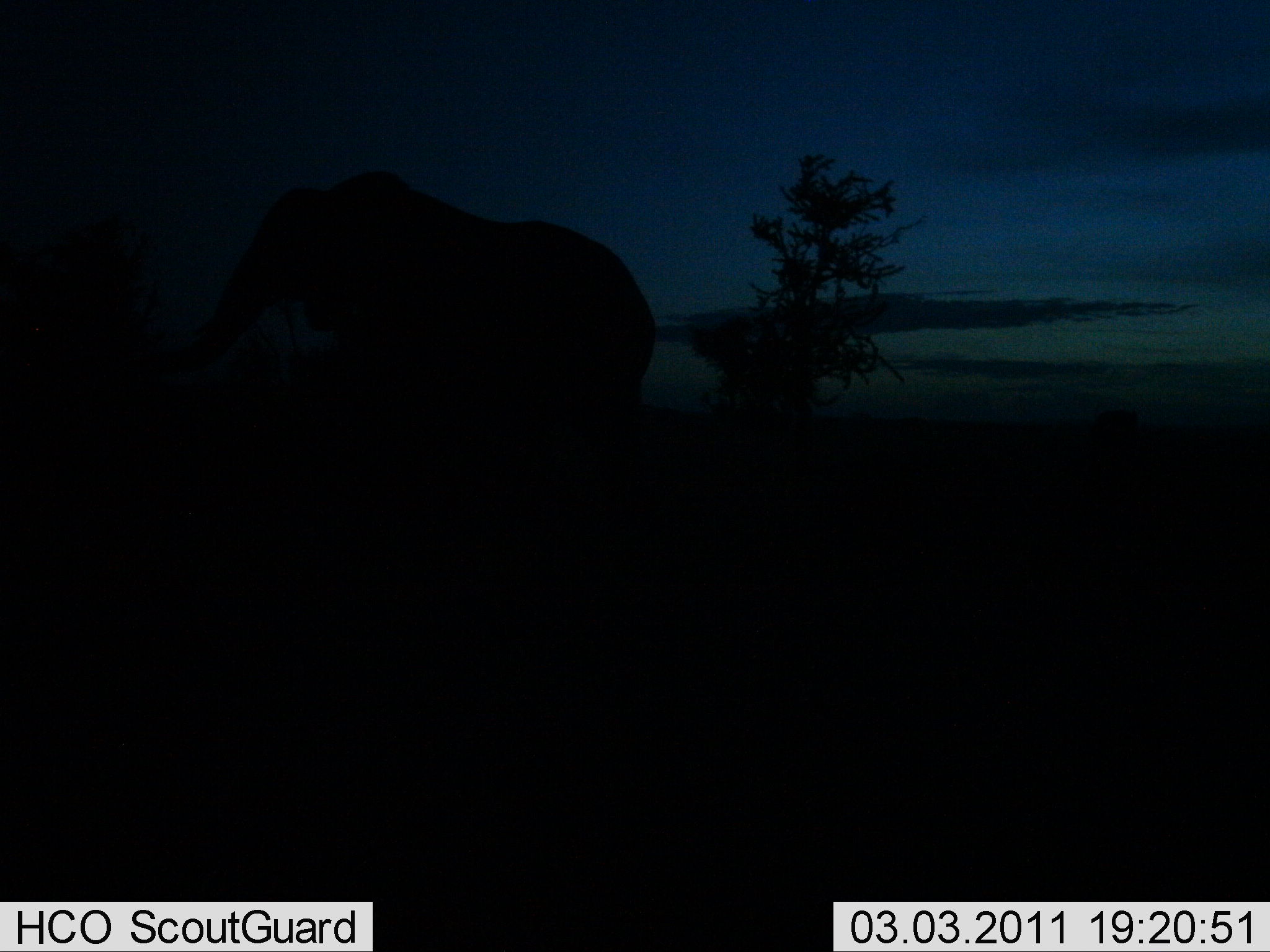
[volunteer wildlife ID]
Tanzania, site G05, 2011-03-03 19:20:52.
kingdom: Animalia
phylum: Chordata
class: Mammalia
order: Proboscidea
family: Elephantidae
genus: Loxodonta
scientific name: Loxodonta africana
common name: african bush elephant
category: elephant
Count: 1.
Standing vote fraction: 85%.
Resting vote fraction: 0%.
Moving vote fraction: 15%.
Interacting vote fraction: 0%.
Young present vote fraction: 0%.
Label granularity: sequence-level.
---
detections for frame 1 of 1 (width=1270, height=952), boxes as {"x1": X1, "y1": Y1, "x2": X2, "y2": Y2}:
animal: {"x1": 173, "y1": 175, "x2": 659, "y2": 514}